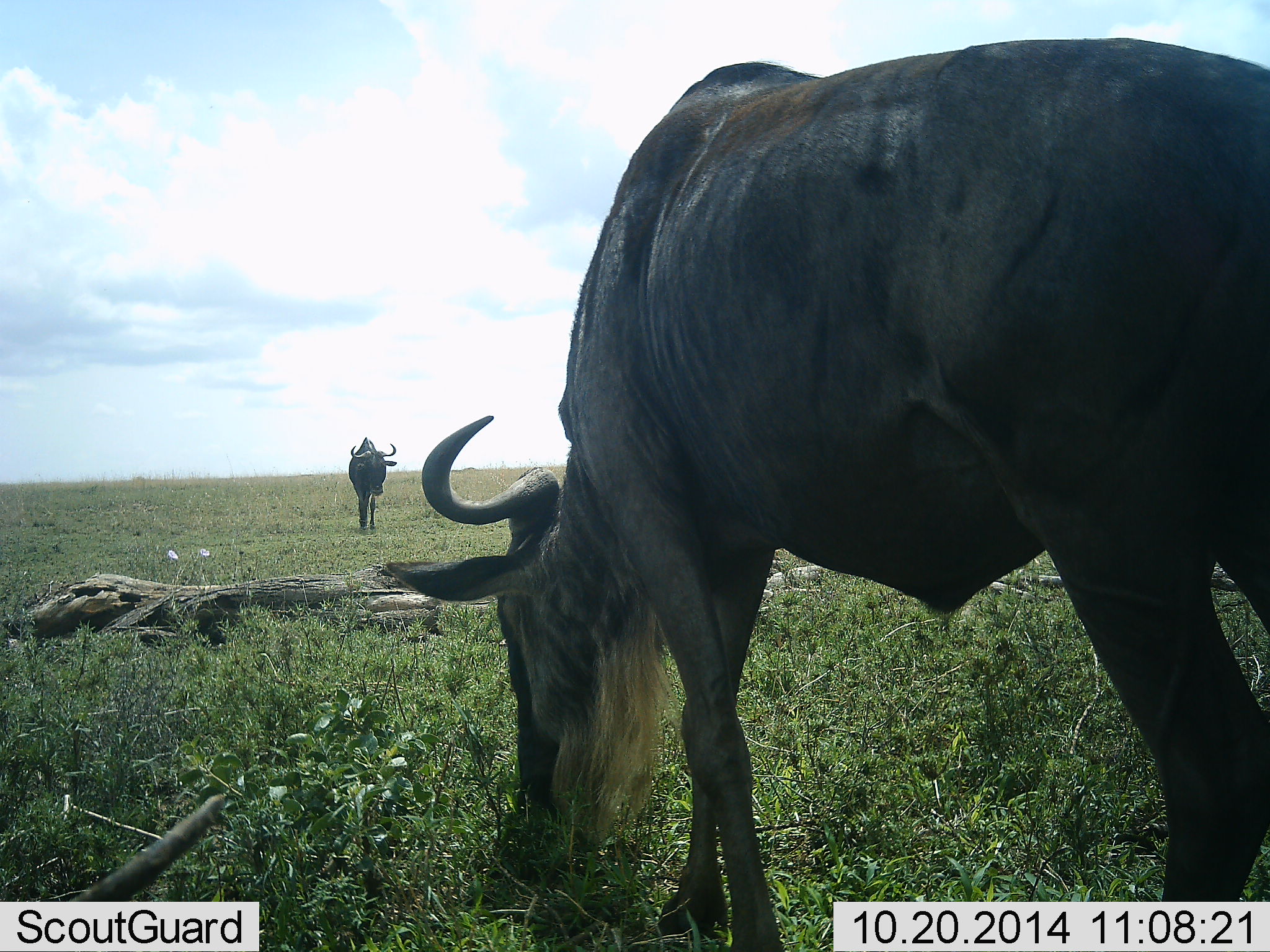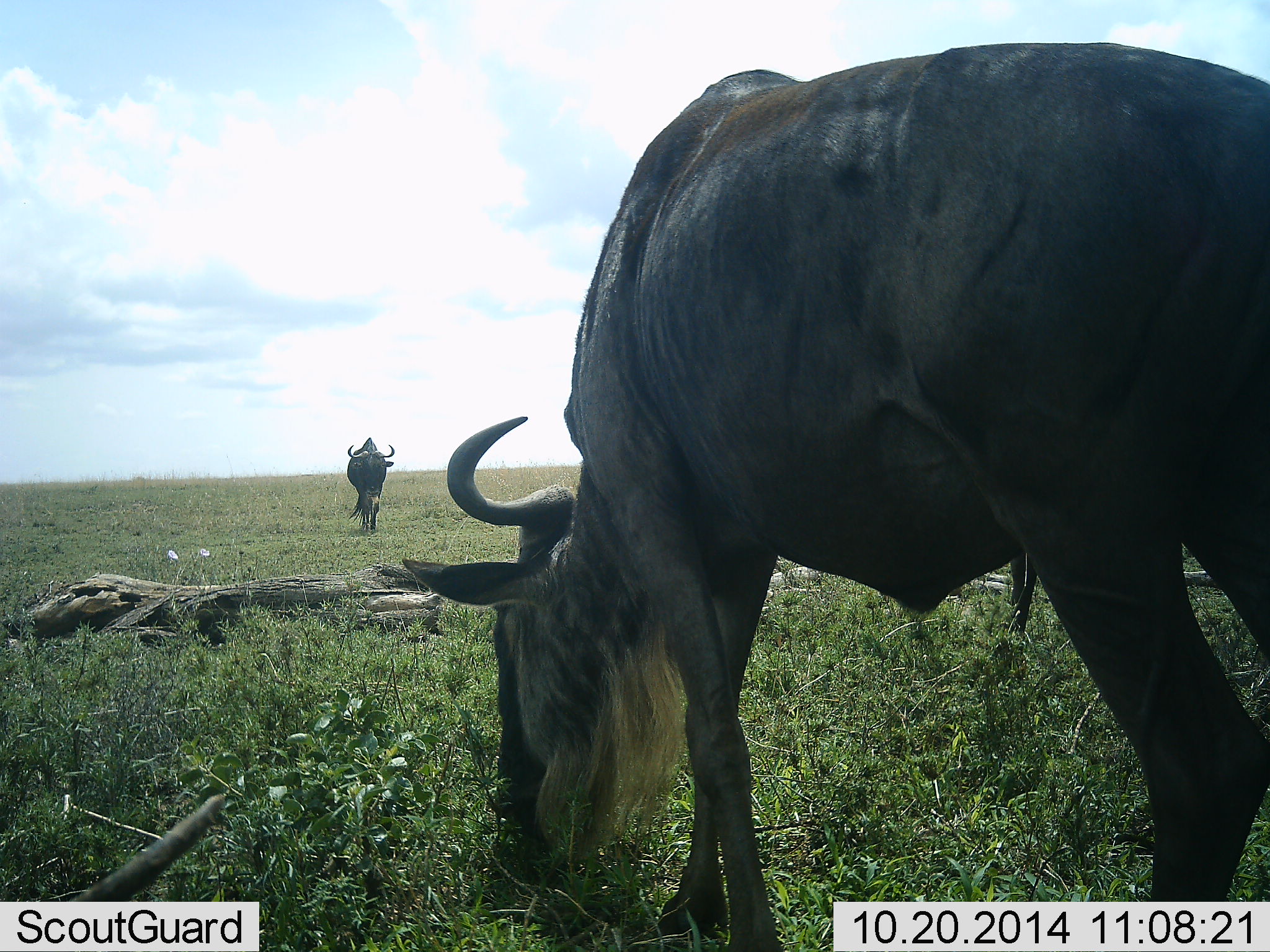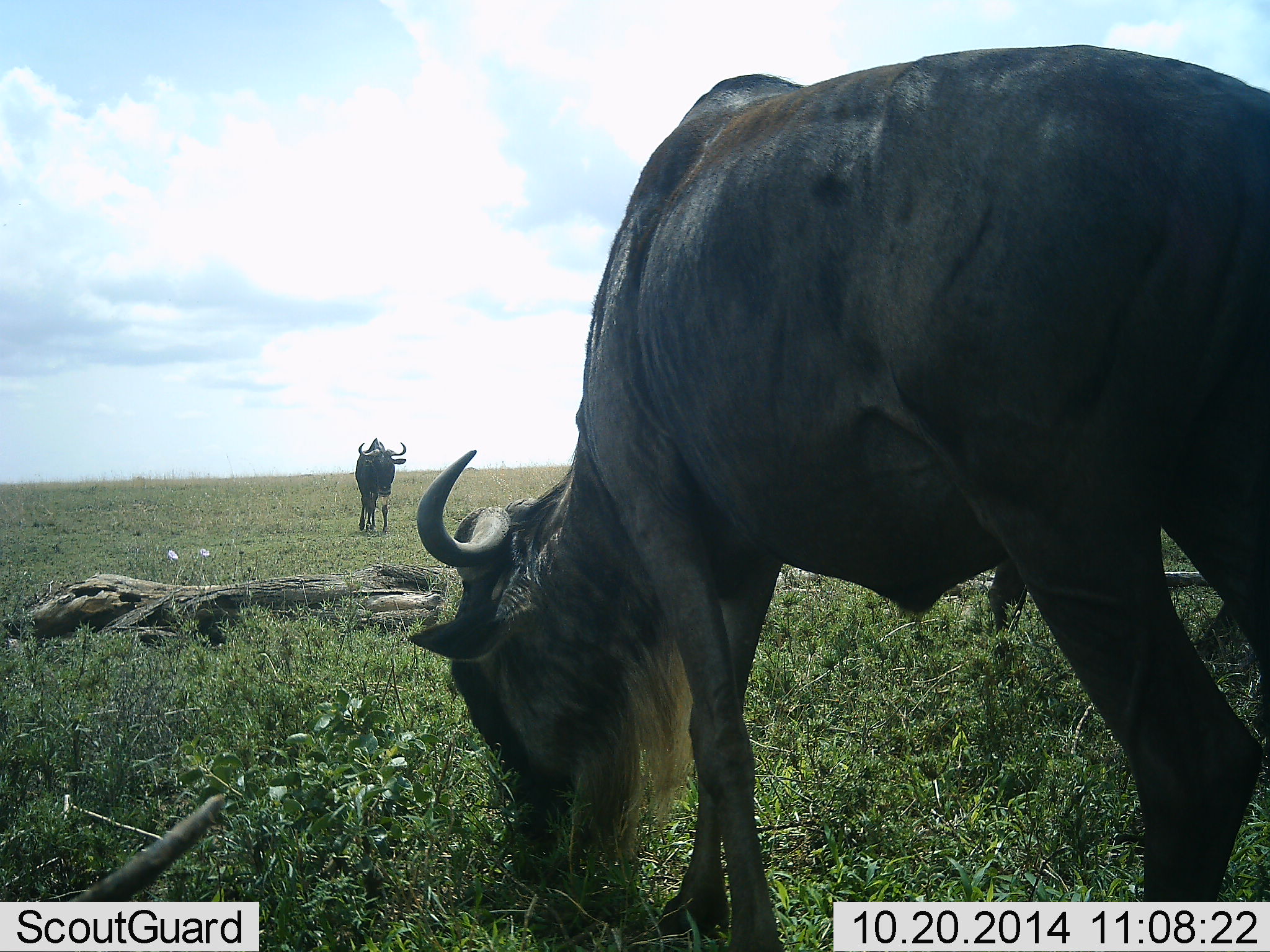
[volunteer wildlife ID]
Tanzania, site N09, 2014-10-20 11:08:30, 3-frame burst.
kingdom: Animalia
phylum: Chordata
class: Mammalia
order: Artiodactyla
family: Bovidae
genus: Connochaetes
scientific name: Connochaetes taurinus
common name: blue wildebeest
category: wildebeest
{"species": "wildebeest (blue wildebeest) (Connochaetes taurinus)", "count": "2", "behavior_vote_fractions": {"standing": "20%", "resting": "0%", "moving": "60%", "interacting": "0%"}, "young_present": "0%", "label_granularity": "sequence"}